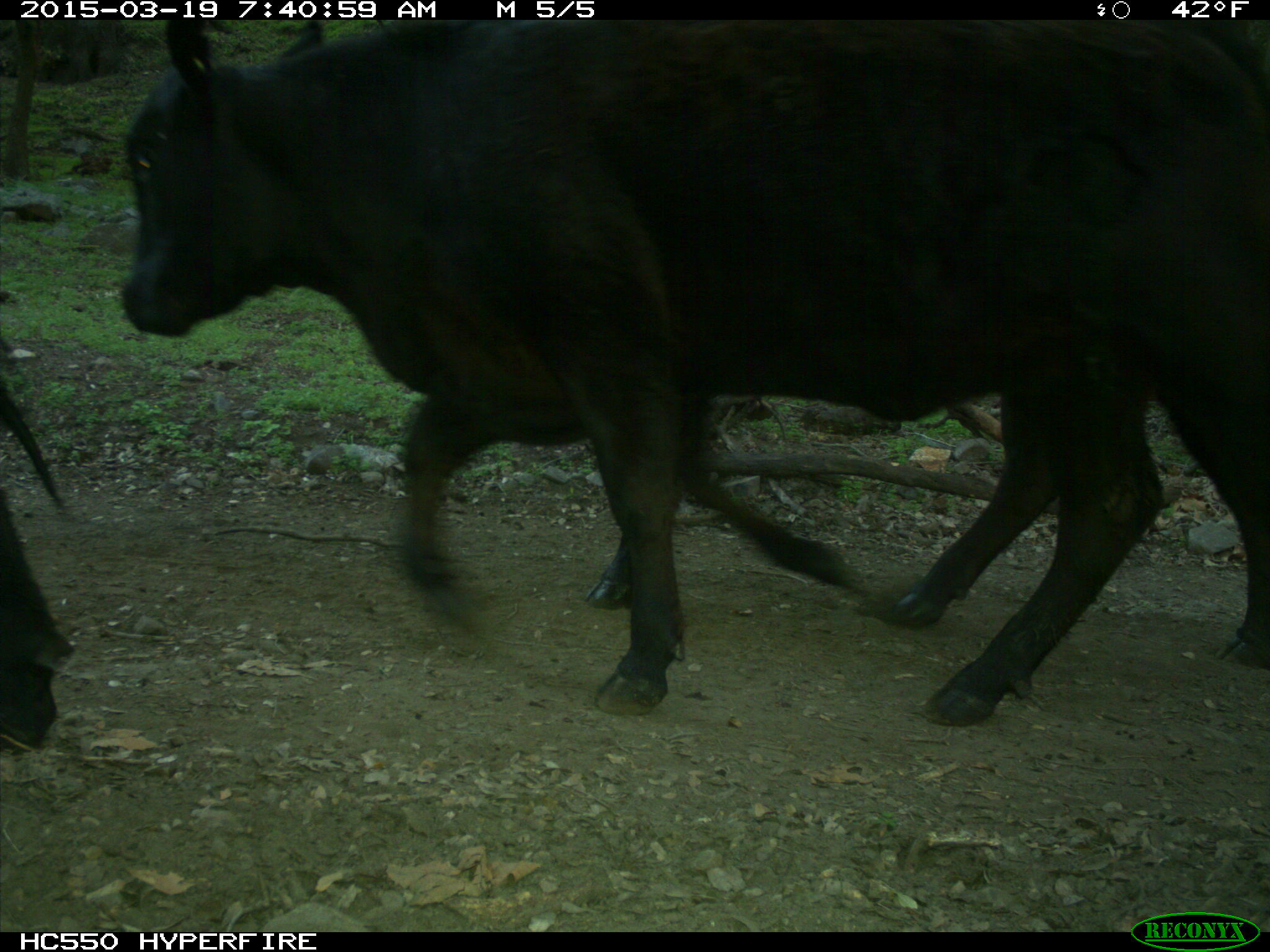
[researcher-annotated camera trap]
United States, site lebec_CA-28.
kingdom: Animalia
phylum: Chordata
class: Mammalia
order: Artiodactyla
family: Bovidae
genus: Bos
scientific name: Bos taurus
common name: domestic cow